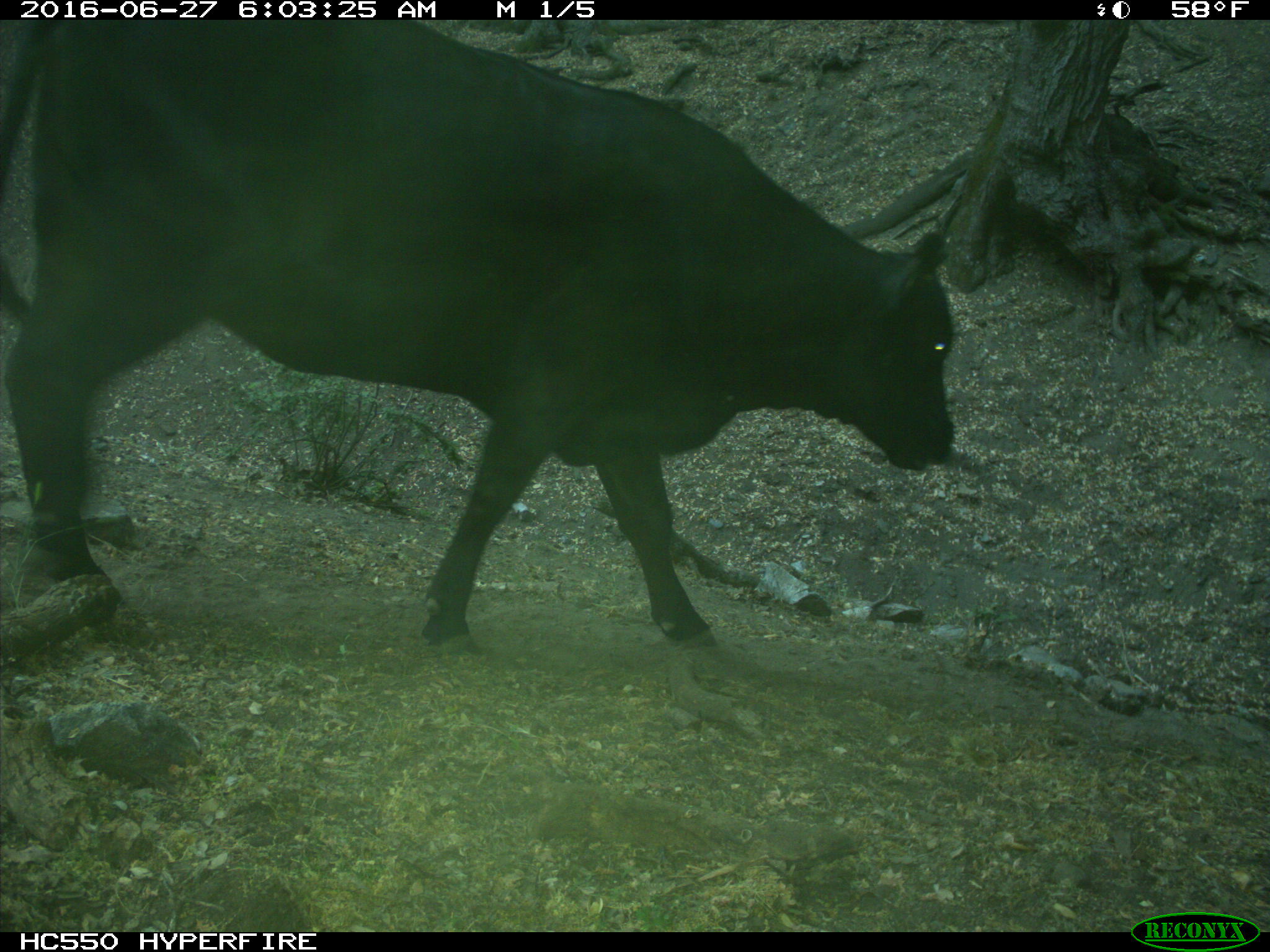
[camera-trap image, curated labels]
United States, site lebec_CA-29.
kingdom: Animalia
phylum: Chordata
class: Mammalia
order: Artiodactyla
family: Bovidae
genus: Bos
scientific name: Bos taurus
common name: domestic cow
Bos taurus (domestic cow).